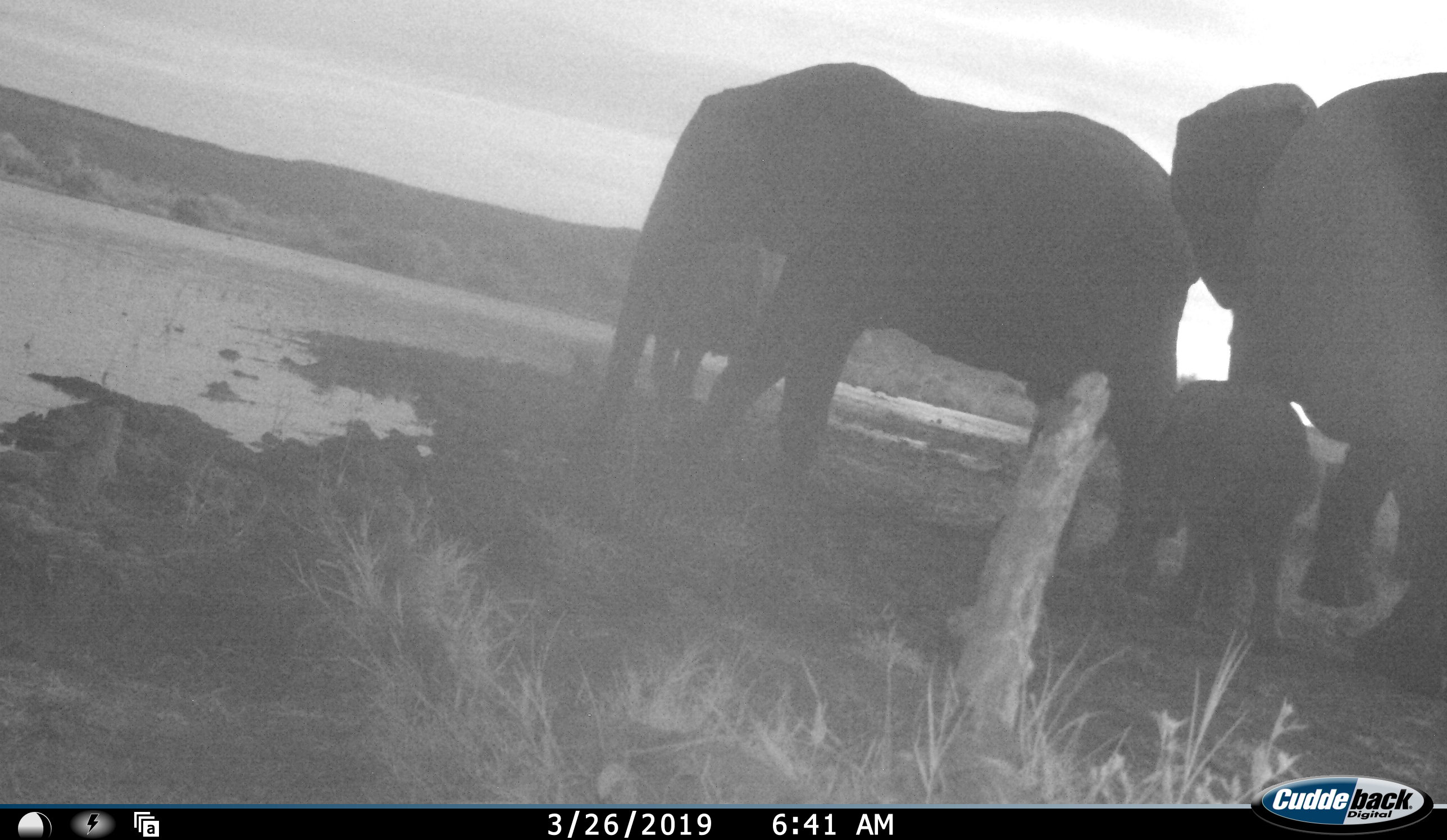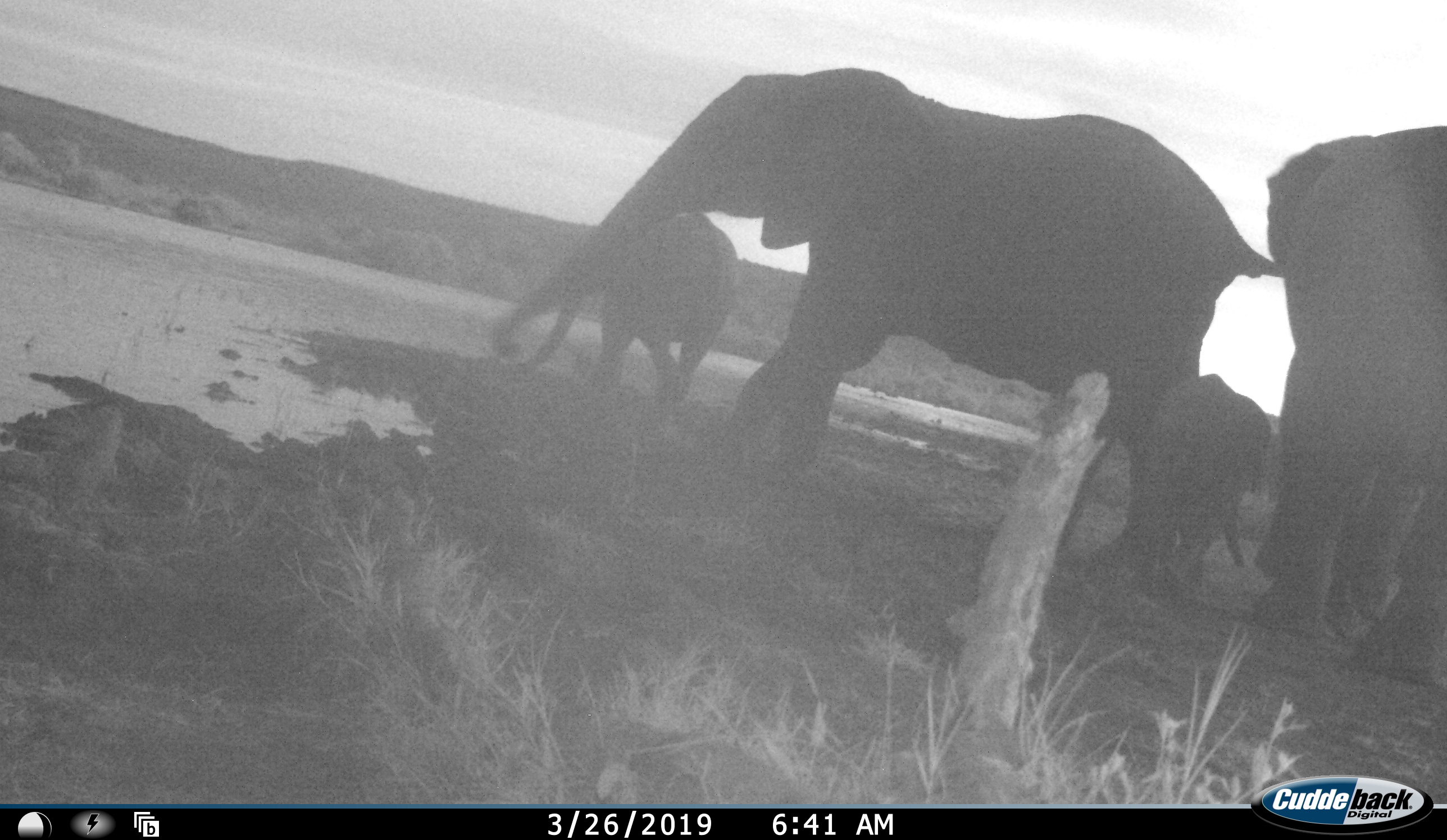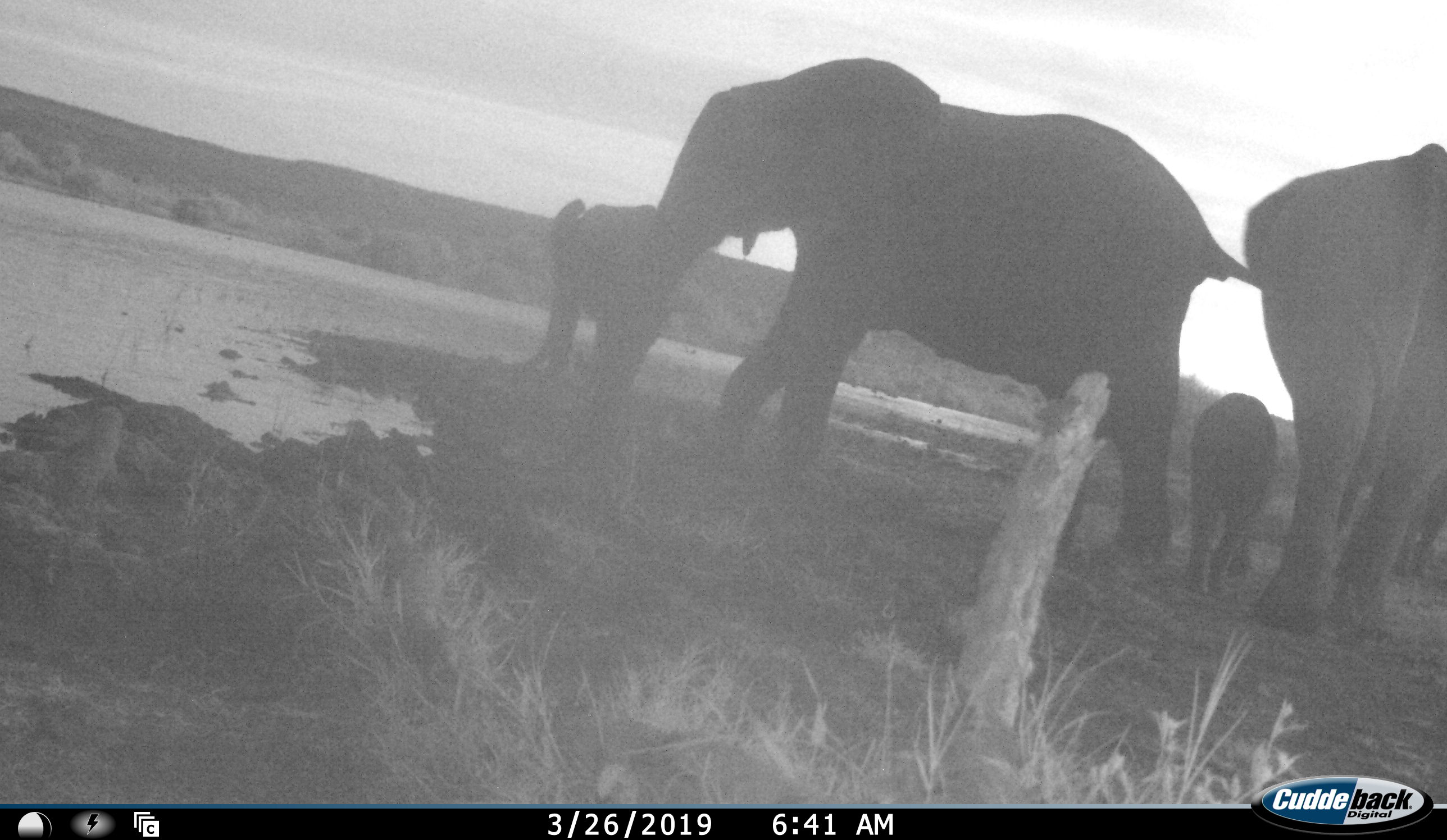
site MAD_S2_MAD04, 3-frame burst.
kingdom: Animalia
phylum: Chordata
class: Mammalia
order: Proboscidea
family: Elephantidae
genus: Loxodonta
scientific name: Loxodonta africana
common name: african bush elephant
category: elephant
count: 5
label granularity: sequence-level